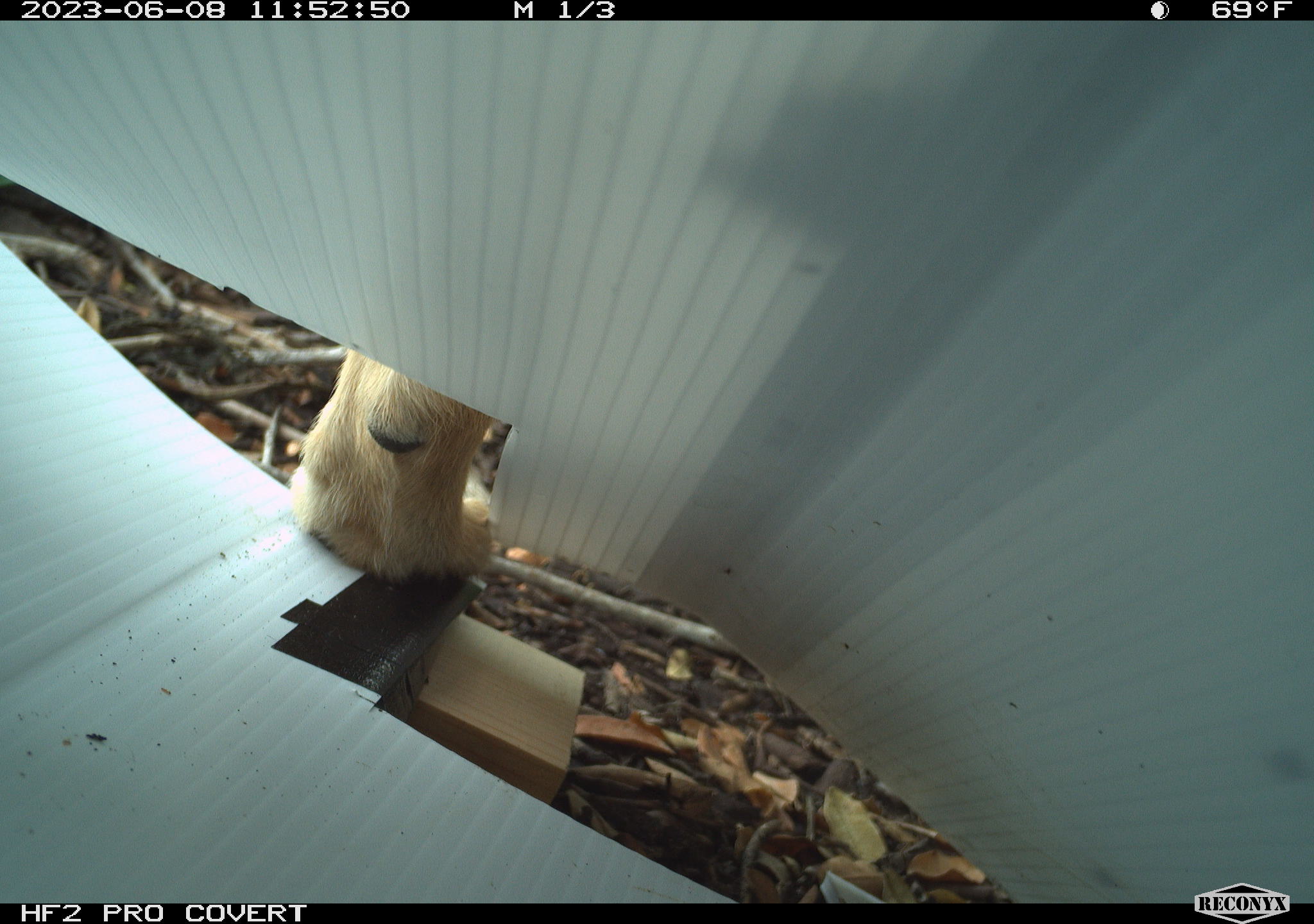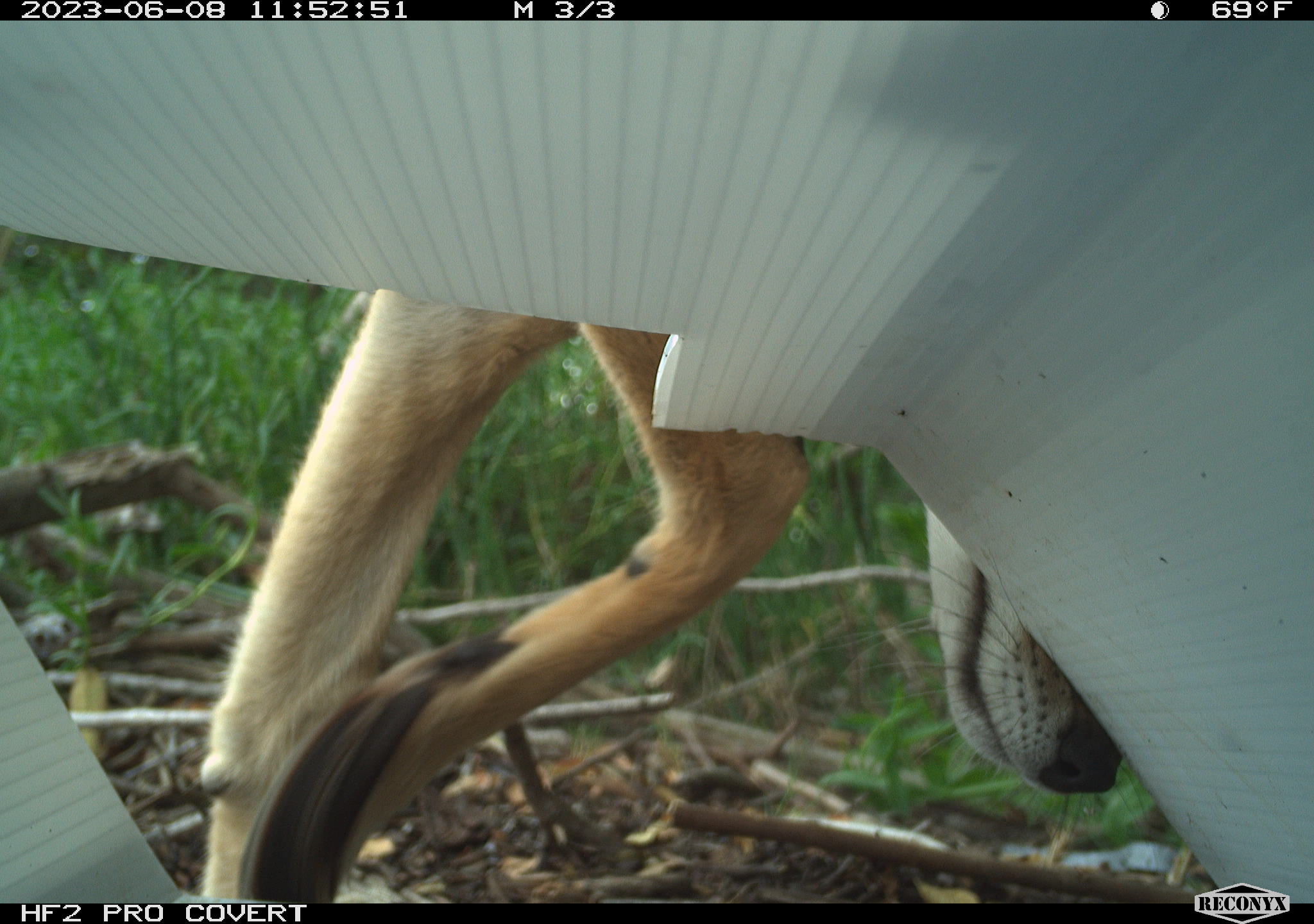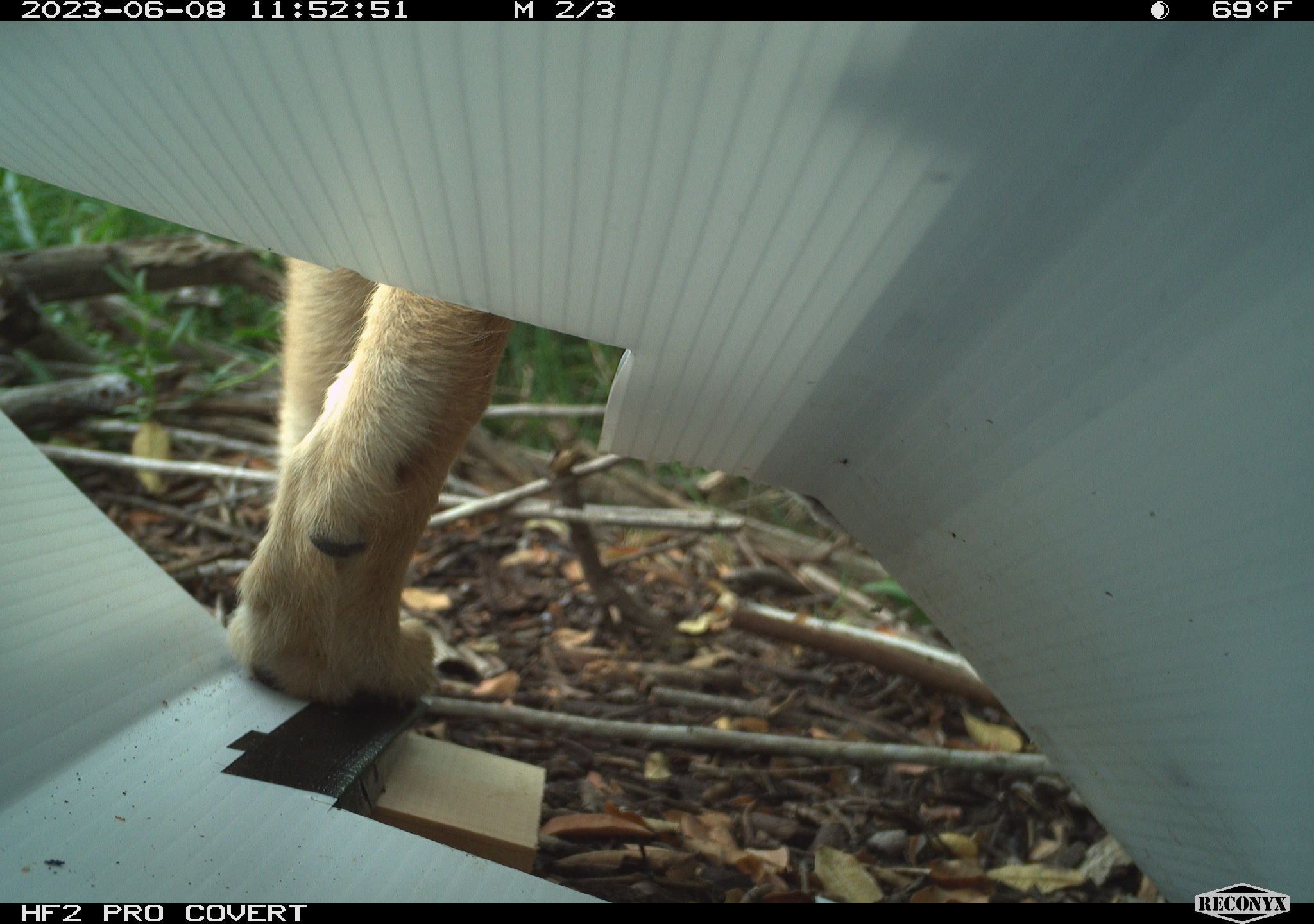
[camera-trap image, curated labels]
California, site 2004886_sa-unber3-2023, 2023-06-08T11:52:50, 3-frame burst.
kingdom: Animalia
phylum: Chordata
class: Mammalia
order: Carnivora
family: Canidae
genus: Canis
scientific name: Canis latrans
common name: coyote